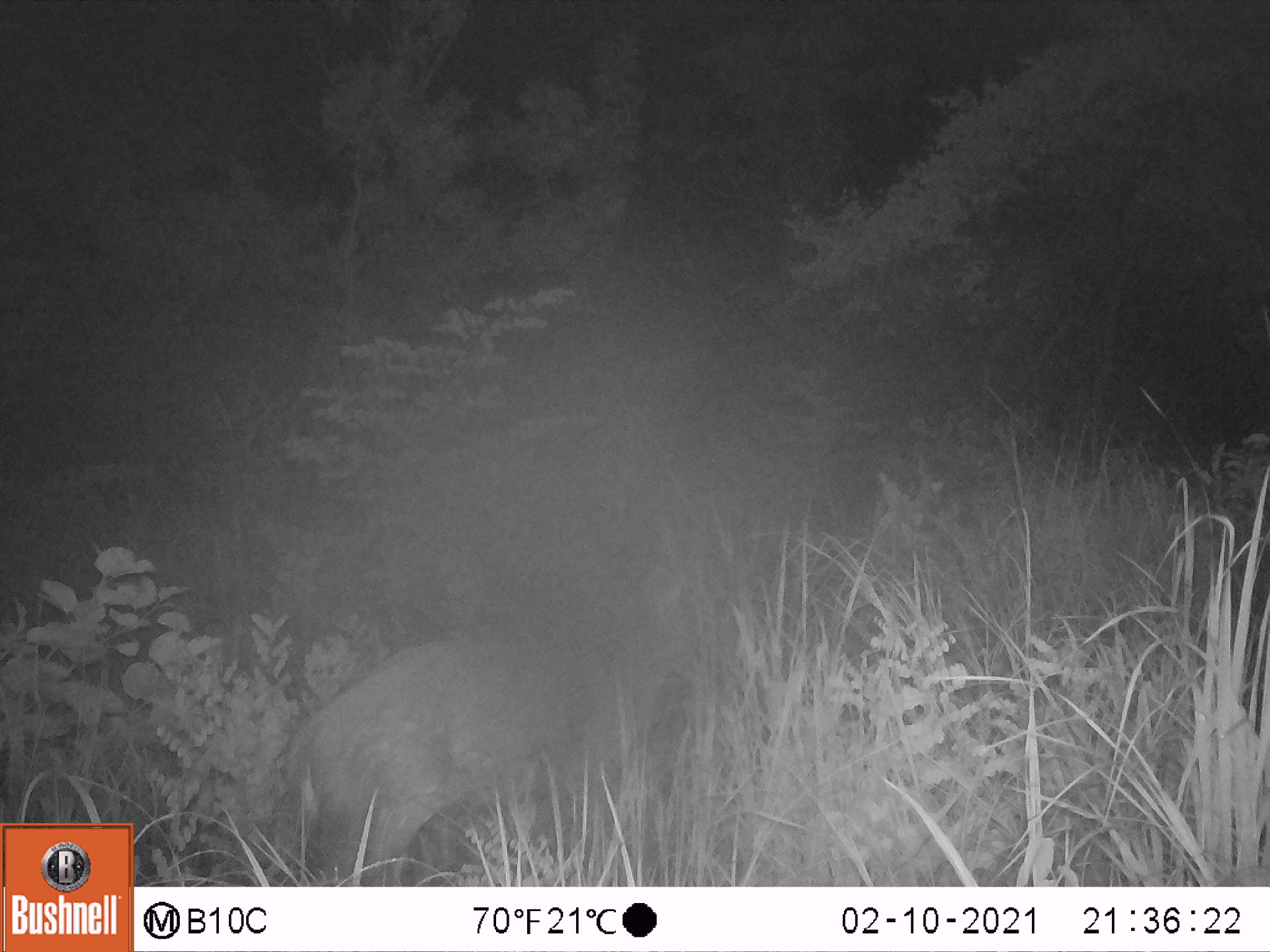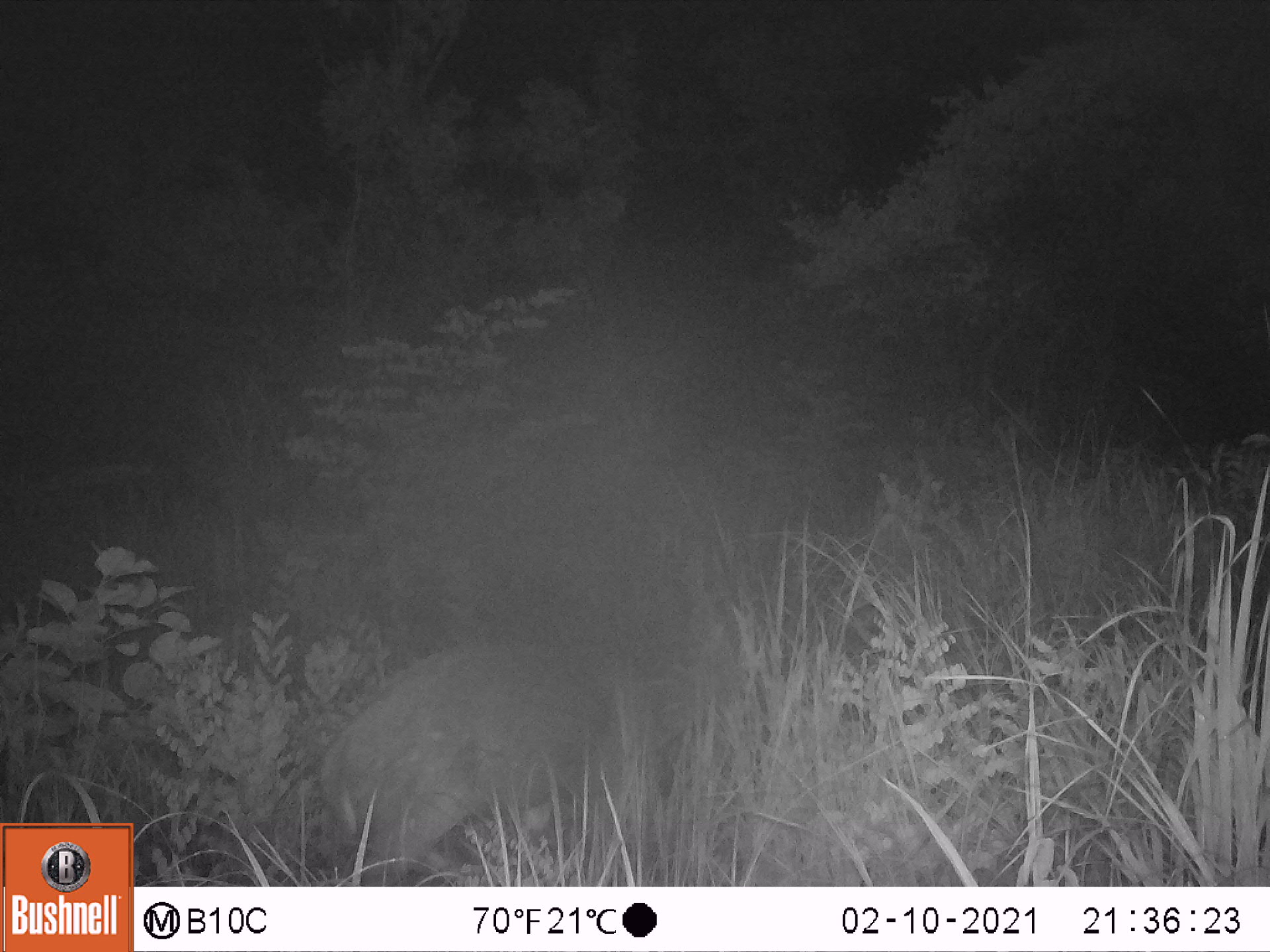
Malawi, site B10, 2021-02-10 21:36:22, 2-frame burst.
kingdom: Animalia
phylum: Chordata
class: Mammalia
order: Artiodactyla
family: Bovidae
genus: Tragelaphus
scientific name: Tragelaphus sylvaticus sylvaticus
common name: cape bushbuck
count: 1